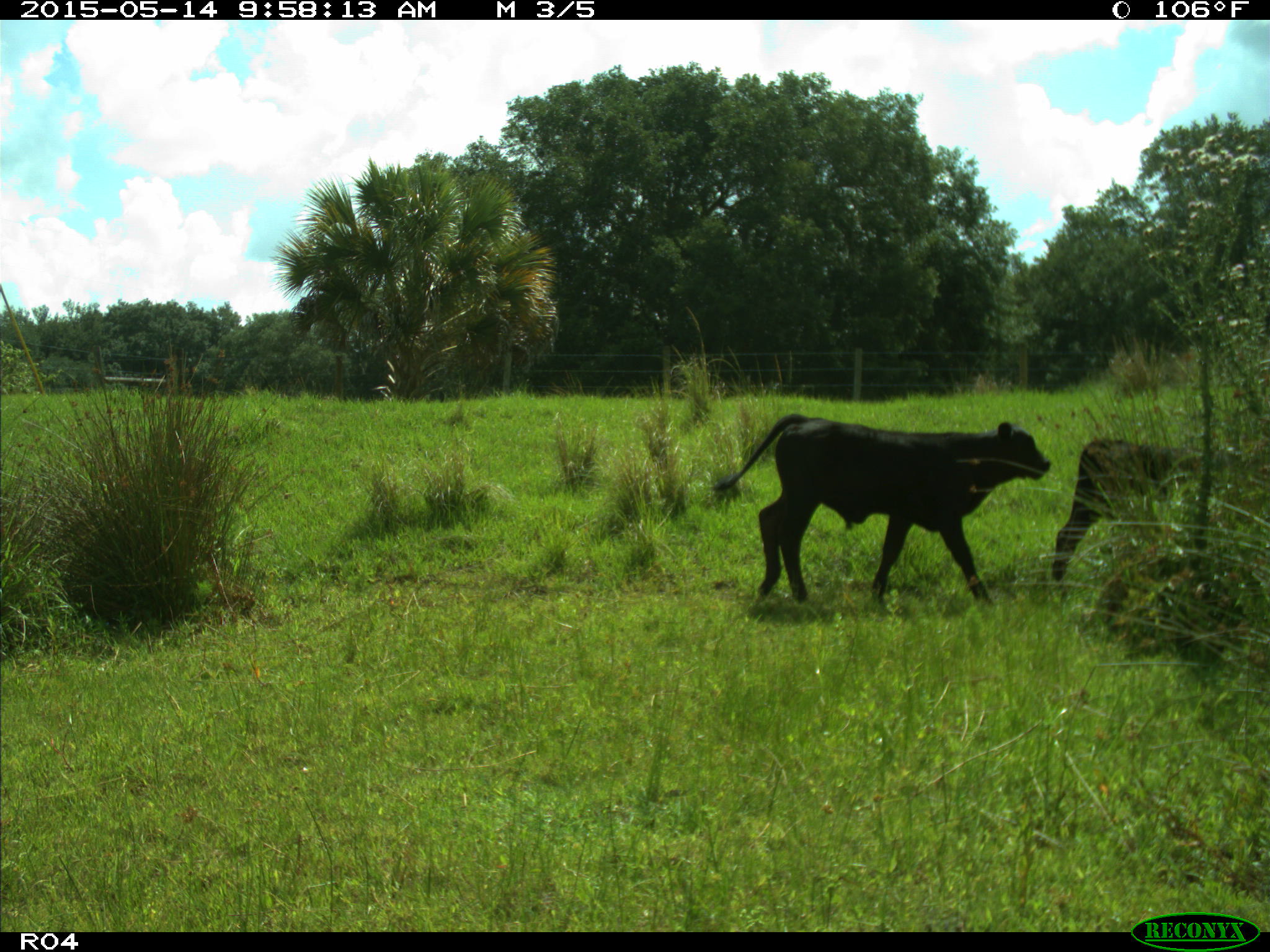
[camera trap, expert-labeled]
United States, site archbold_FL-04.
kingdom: Animalia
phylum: Chordata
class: Mammalia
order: Artiodactyla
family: Bovidae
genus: Bos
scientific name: Bos taurus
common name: domestic cow